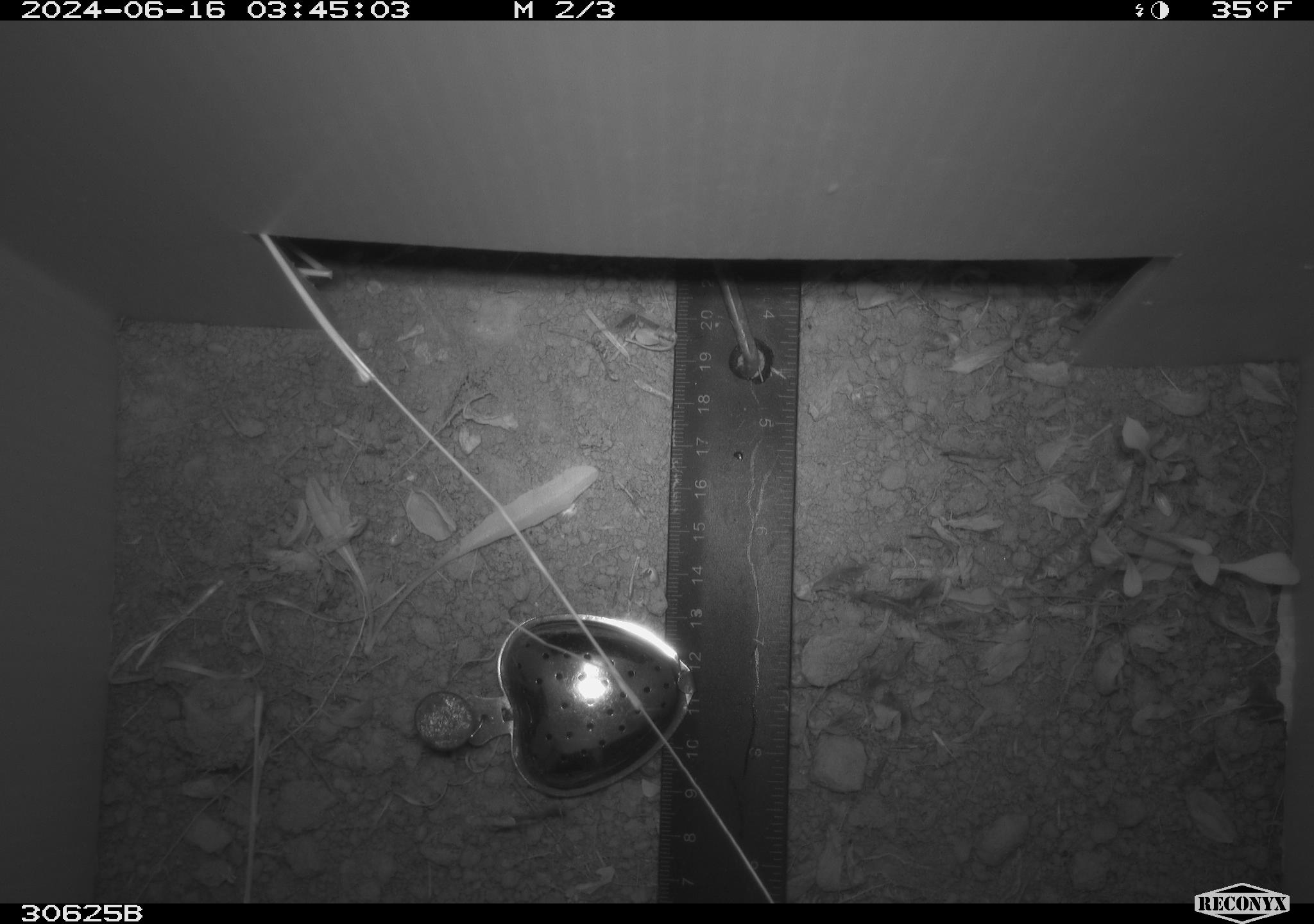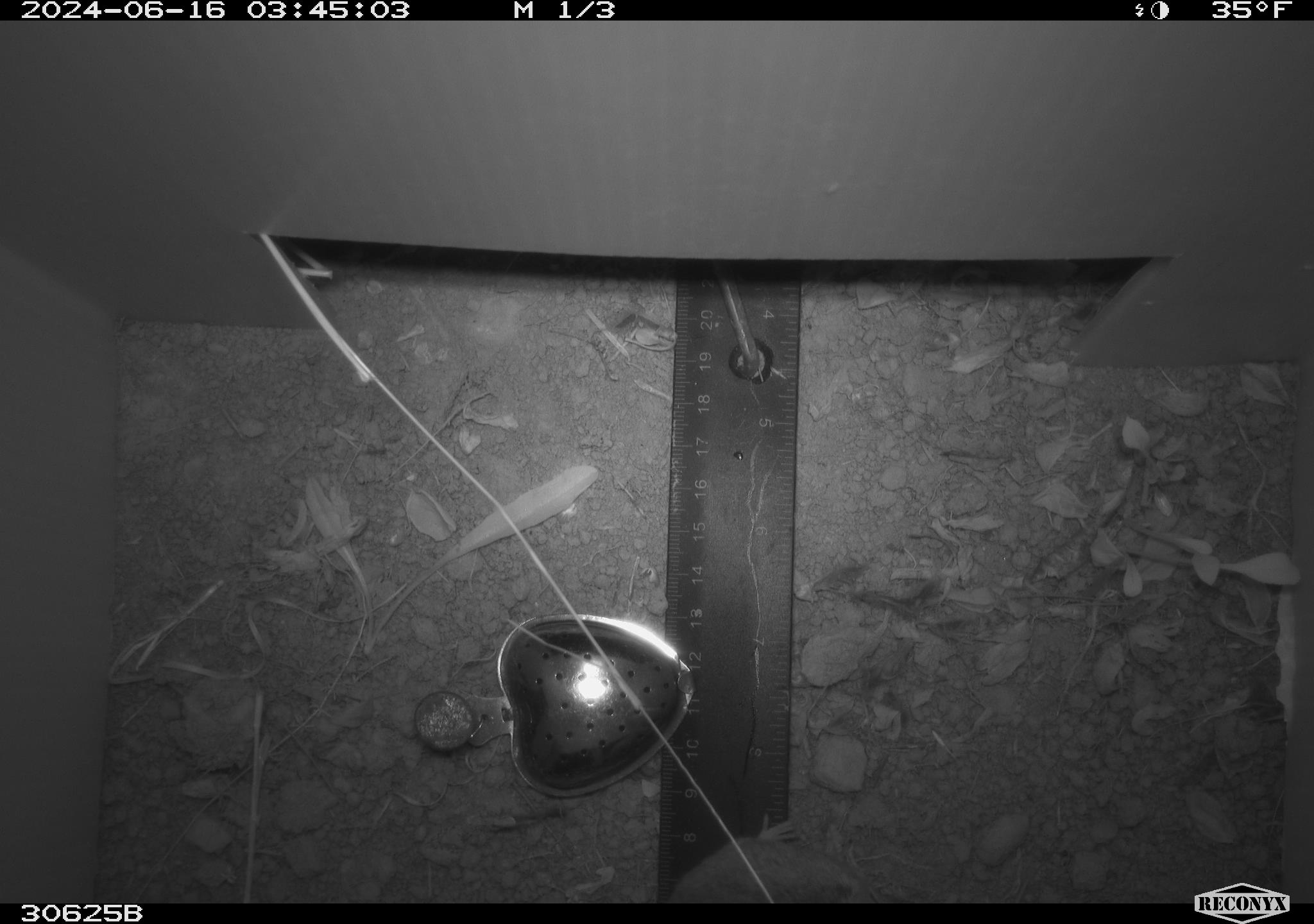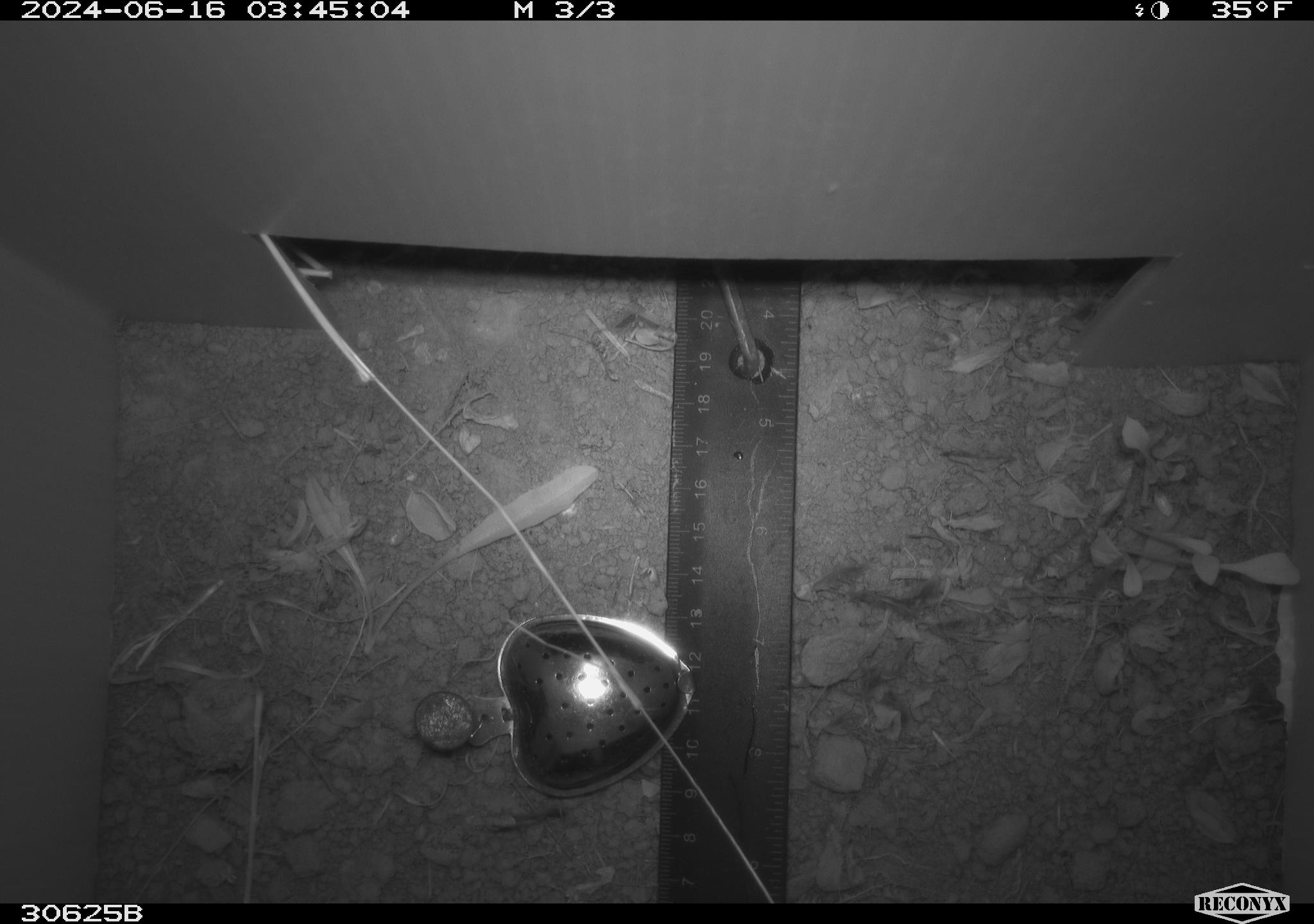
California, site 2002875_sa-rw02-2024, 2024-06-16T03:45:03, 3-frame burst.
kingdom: Animalia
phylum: Chordata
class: Mammalia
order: Rodentia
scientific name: Rodentia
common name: rodent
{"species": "rodent (Rodentia)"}